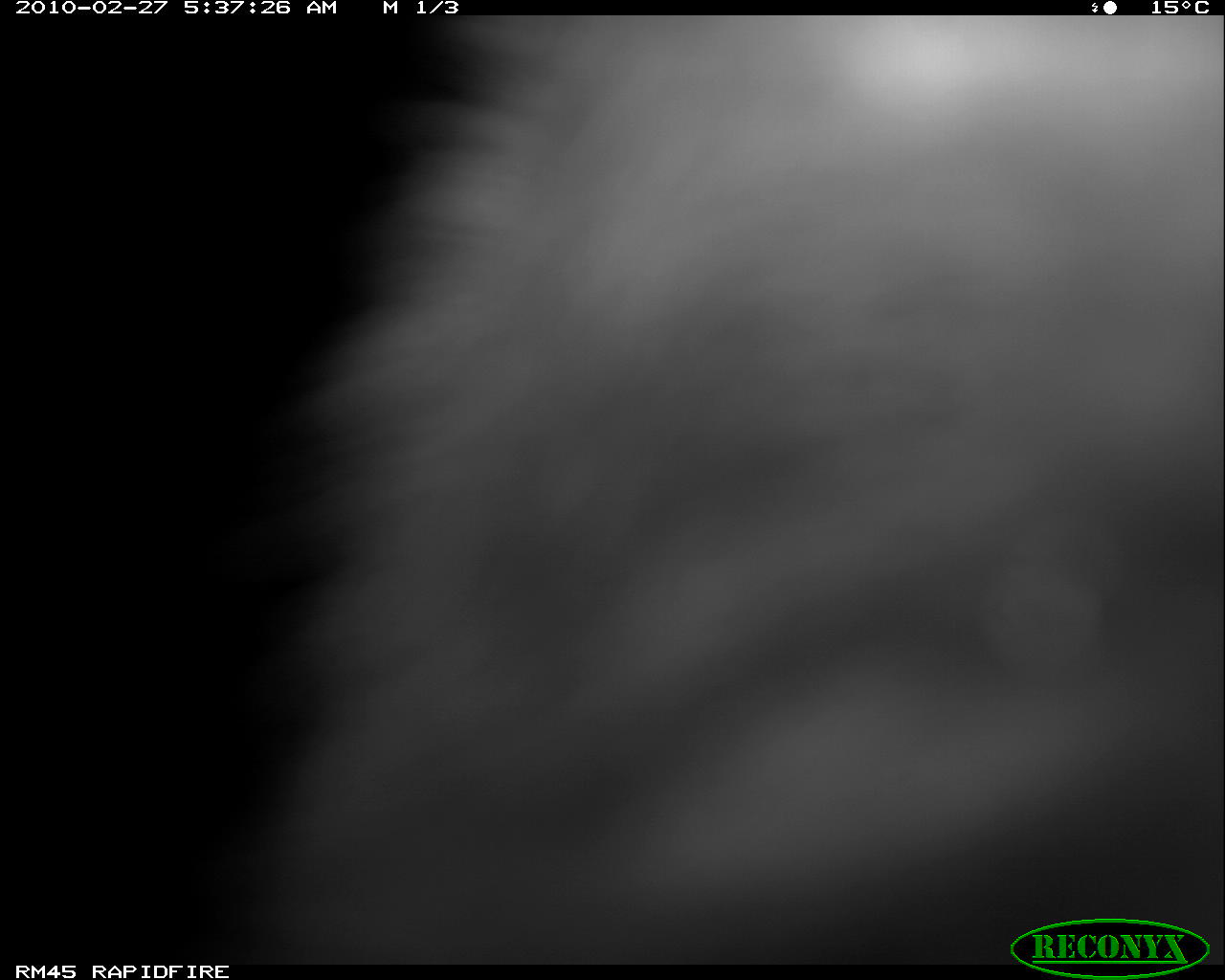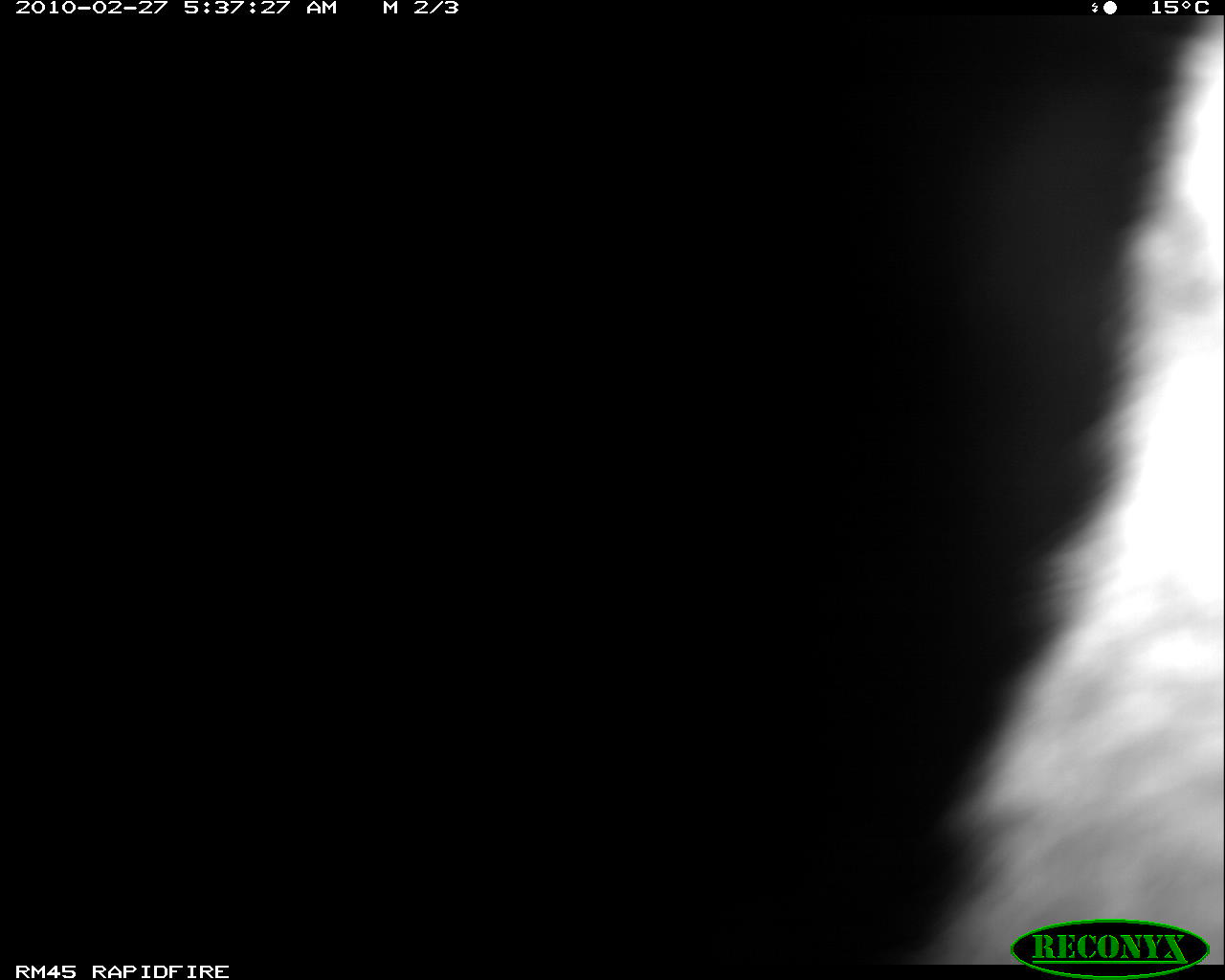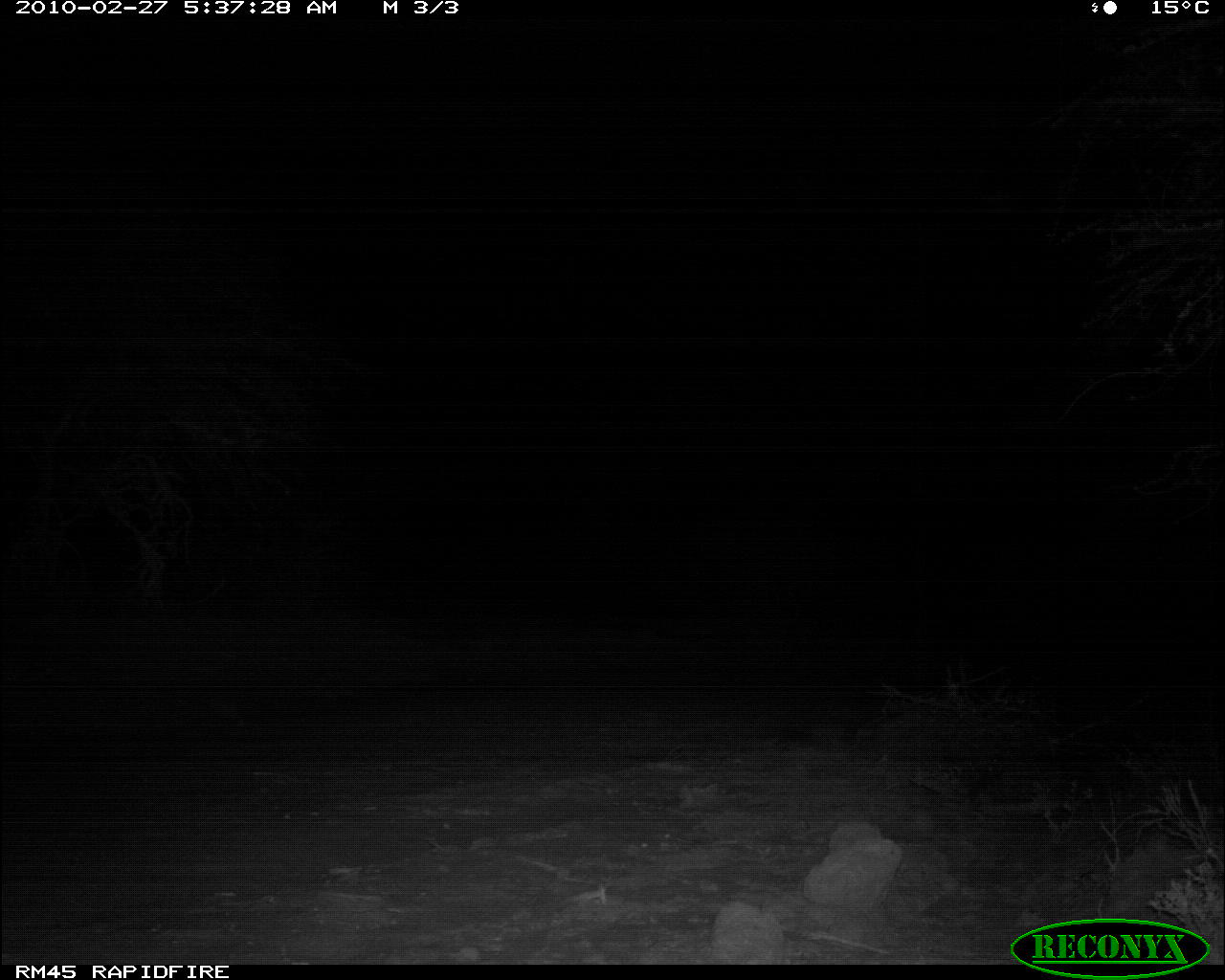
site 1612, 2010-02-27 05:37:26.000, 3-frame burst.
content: unidentified animal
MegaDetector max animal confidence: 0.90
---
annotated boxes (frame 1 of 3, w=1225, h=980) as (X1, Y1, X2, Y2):
unknown: (215, 11, 1225, 963)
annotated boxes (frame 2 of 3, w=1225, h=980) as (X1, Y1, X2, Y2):
unknown: (912, 10, 1225, 962)